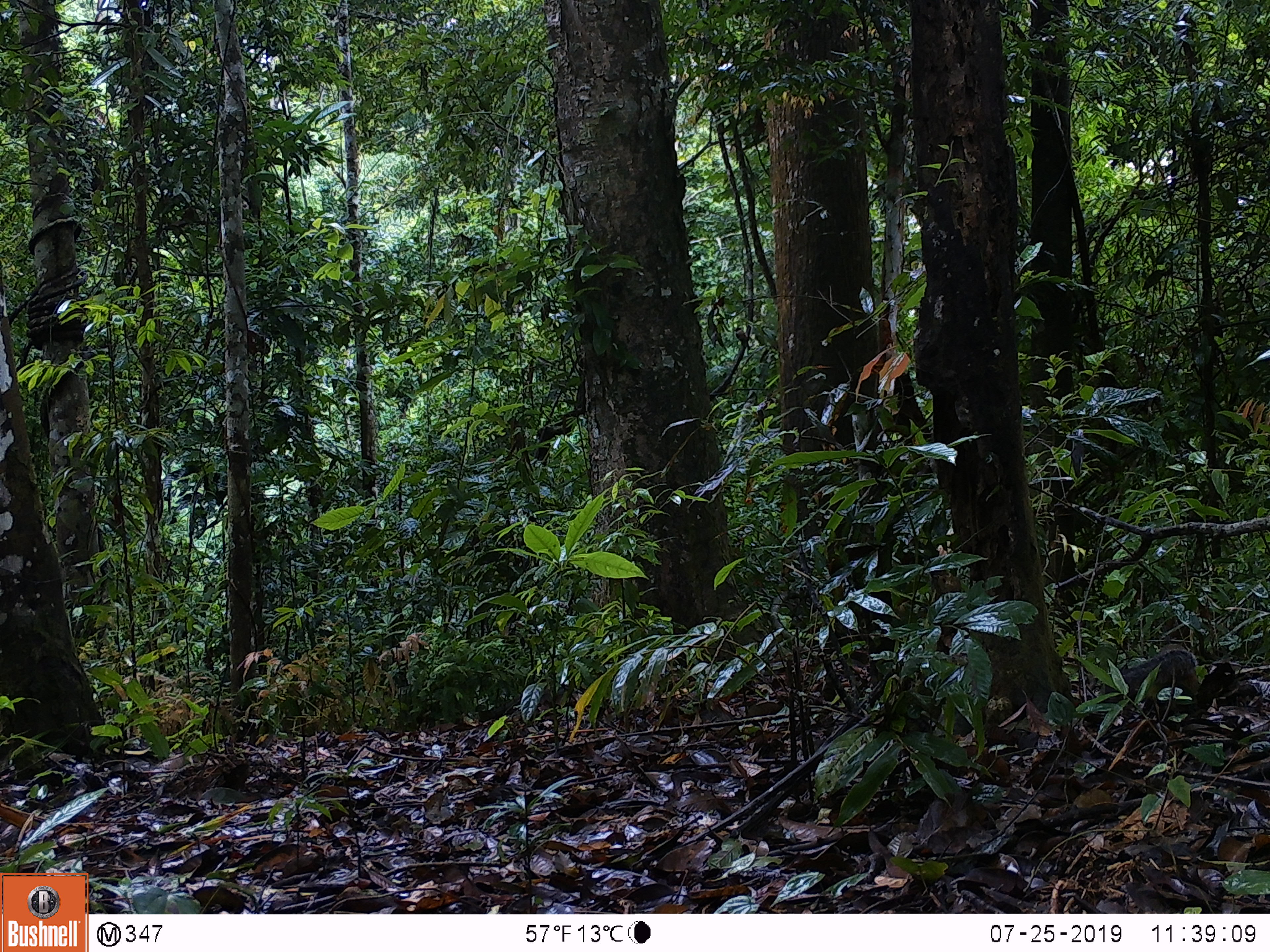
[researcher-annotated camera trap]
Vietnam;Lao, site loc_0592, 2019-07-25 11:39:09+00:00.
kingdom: Animalia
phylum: Chordata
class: Mammalia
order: Rodentia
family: Sciuridae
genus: Dremomys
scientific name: Dremomys rufigenis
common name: red-cheeked squirrel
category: red cheeked squirrel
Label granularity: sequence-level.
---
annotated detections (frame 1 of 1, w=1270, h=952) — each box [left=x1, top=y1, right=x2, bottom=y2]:
red cheeked squirrel: [left=1102, top=642, right=1201, bottom=705]